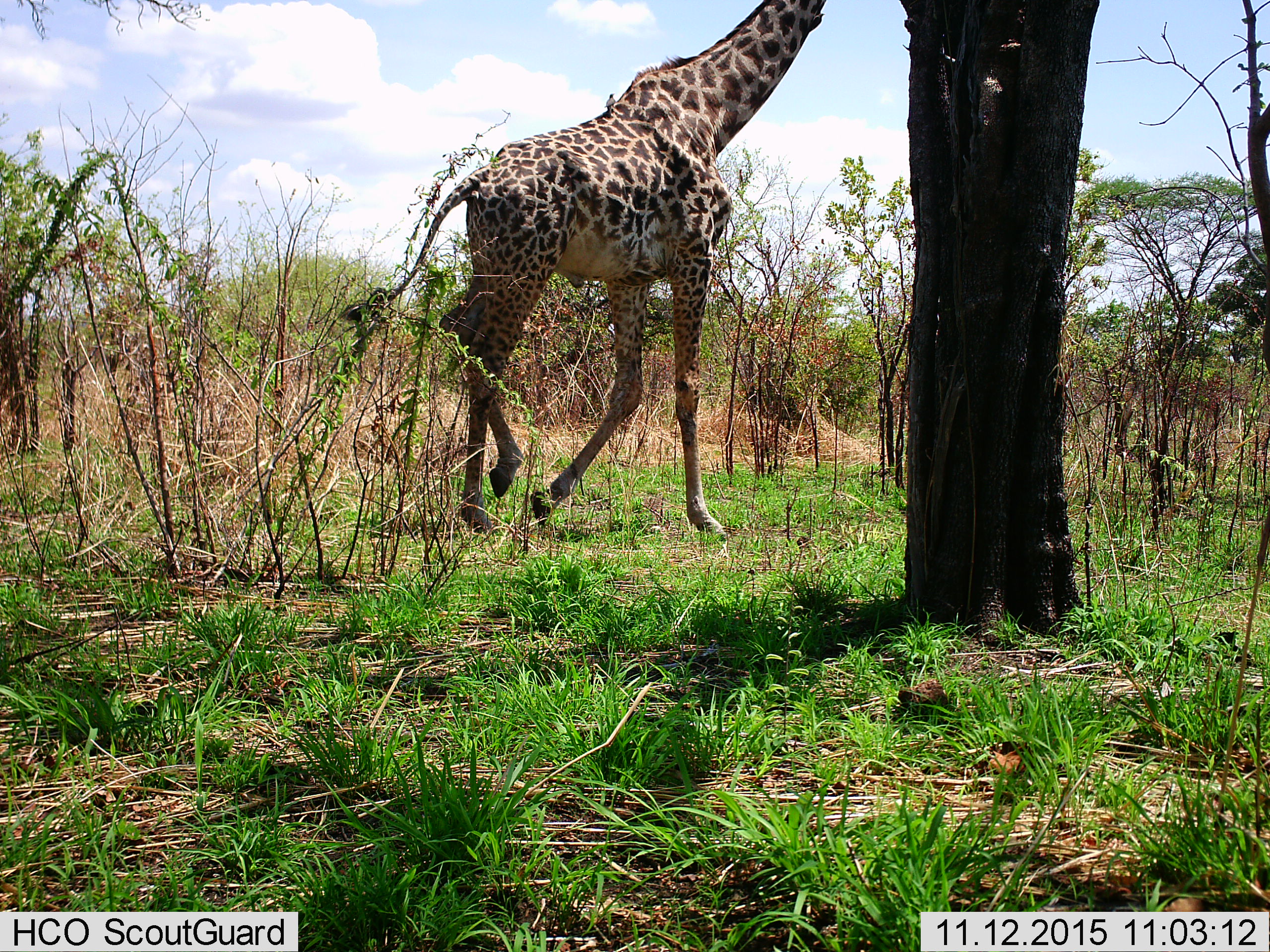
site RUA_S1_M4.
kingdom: Animalia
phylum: Chordata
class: Mammalia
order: Artiodactyla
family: Giraffidae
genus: Giraffa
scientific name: Giraffa camelopardalis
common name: giraffe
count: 1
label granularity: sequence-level